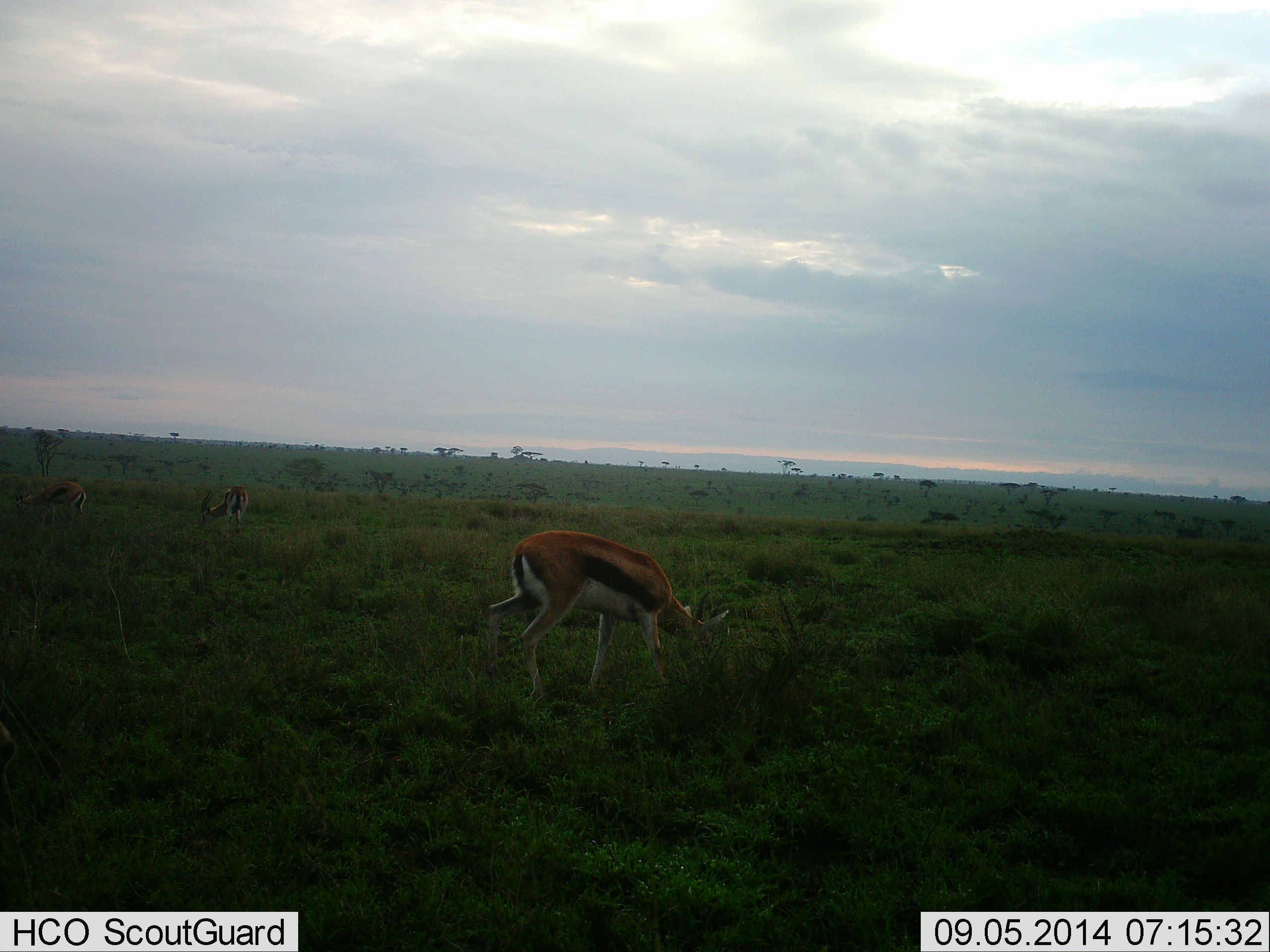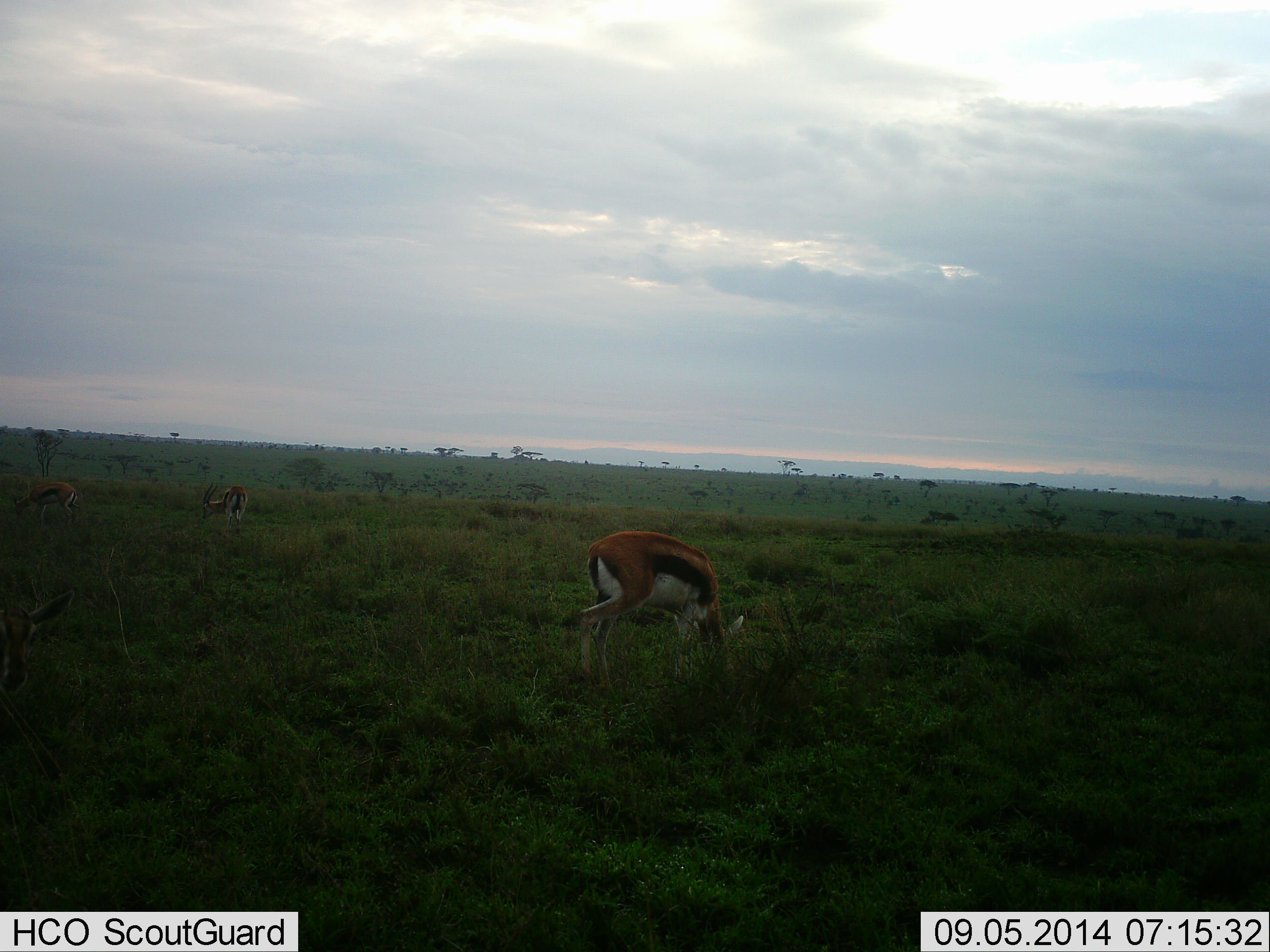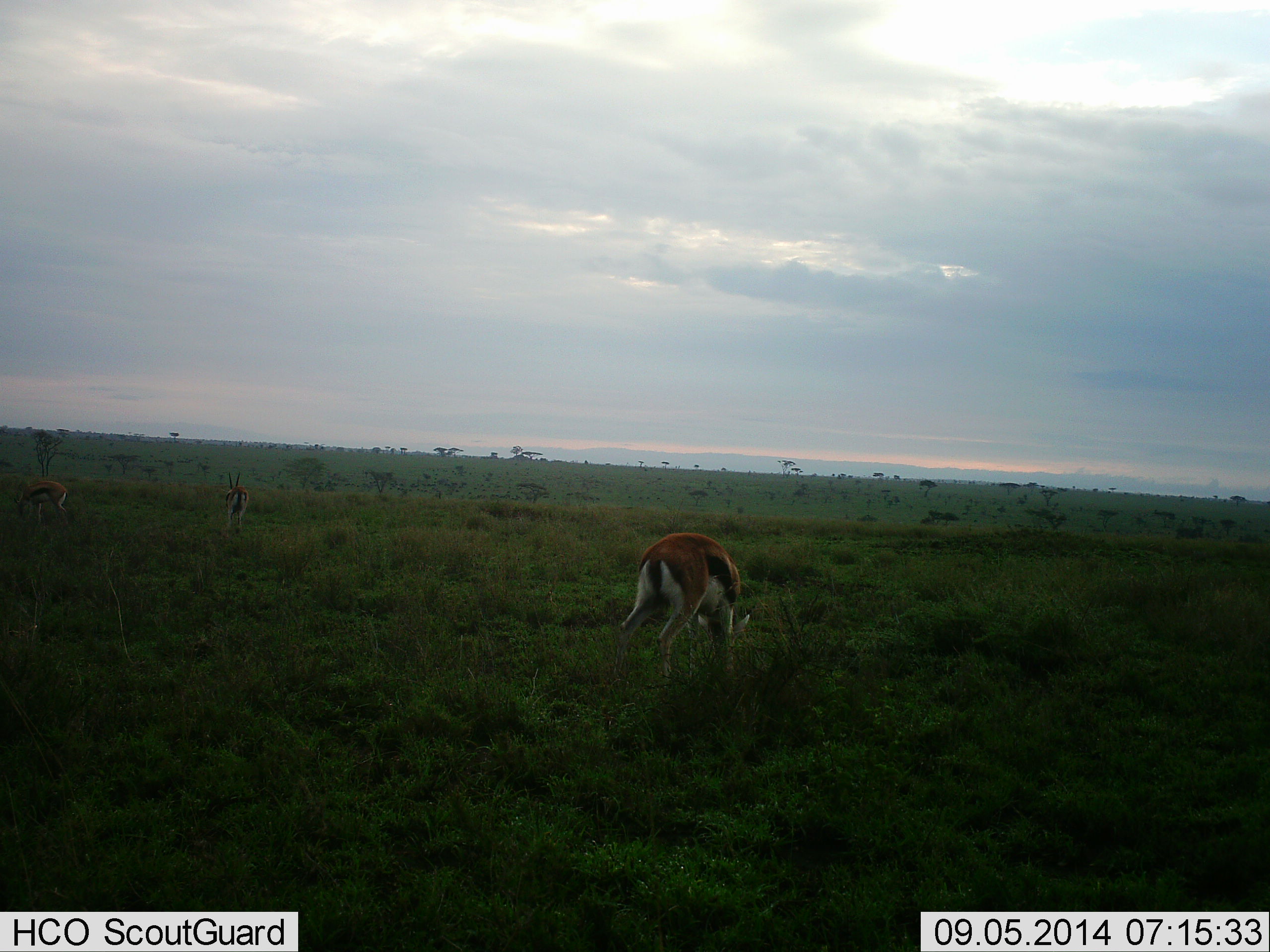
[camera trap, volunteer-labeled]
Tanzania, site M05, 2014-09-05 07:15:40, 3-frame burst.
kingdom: Animalia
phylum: Chordata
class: Mammalia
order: Artiodactyla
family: Bovidae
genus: Eudorcas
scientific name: Eudorcas thomsonii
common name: thomson's gazelle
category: gazellethomsons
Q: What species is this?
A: Gazellethomsons (thomson's gazelle) (Eudorcas thomsonii).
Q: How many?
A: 3.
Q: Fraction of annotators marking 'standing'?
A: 22%.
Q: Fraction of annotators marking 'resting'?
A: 0%.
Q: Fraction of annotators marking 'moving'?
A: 11%.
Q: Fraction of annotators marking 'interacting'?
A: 0%.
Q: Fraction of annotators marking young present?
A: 0%.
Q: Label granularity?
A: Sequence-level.